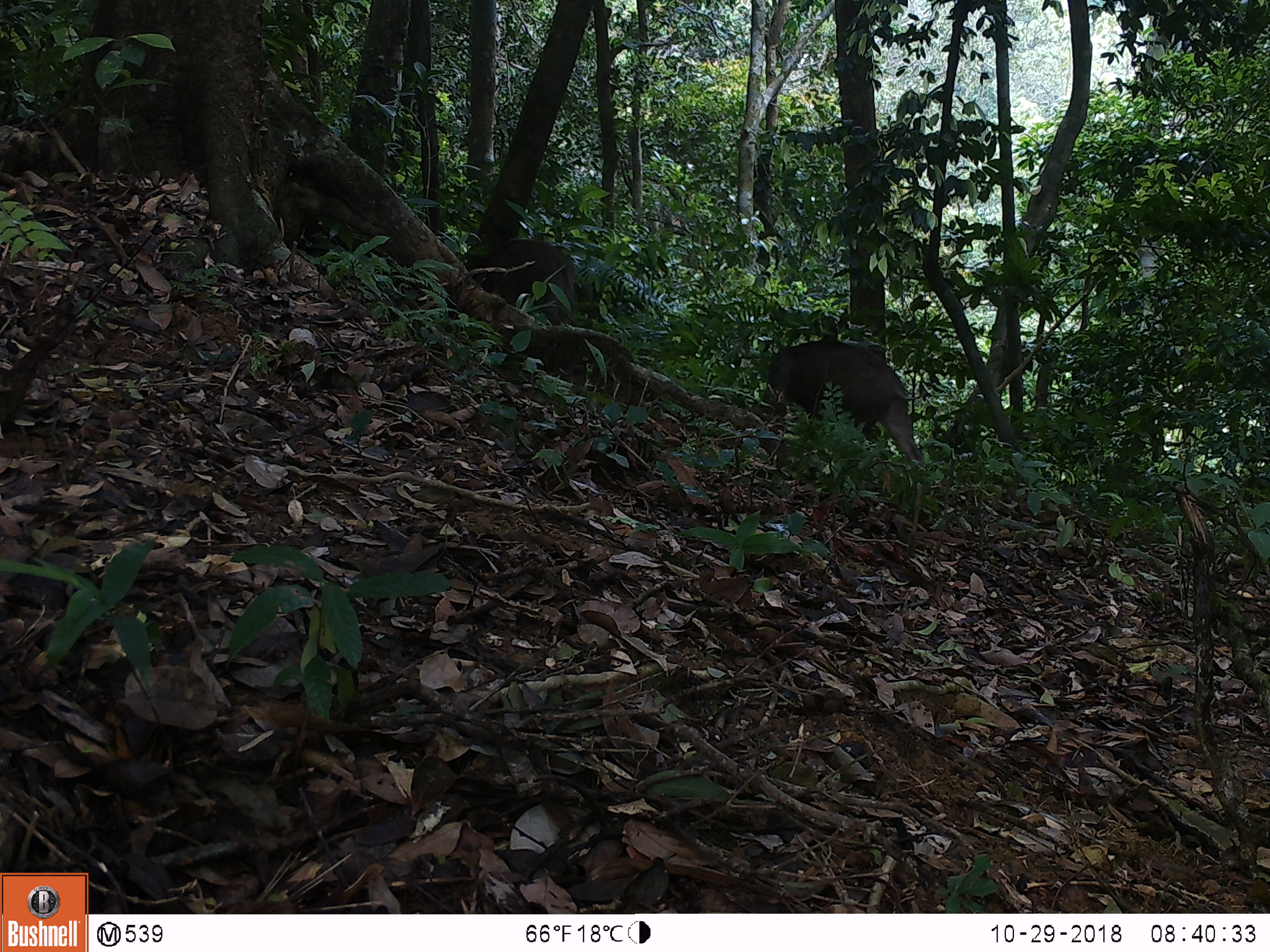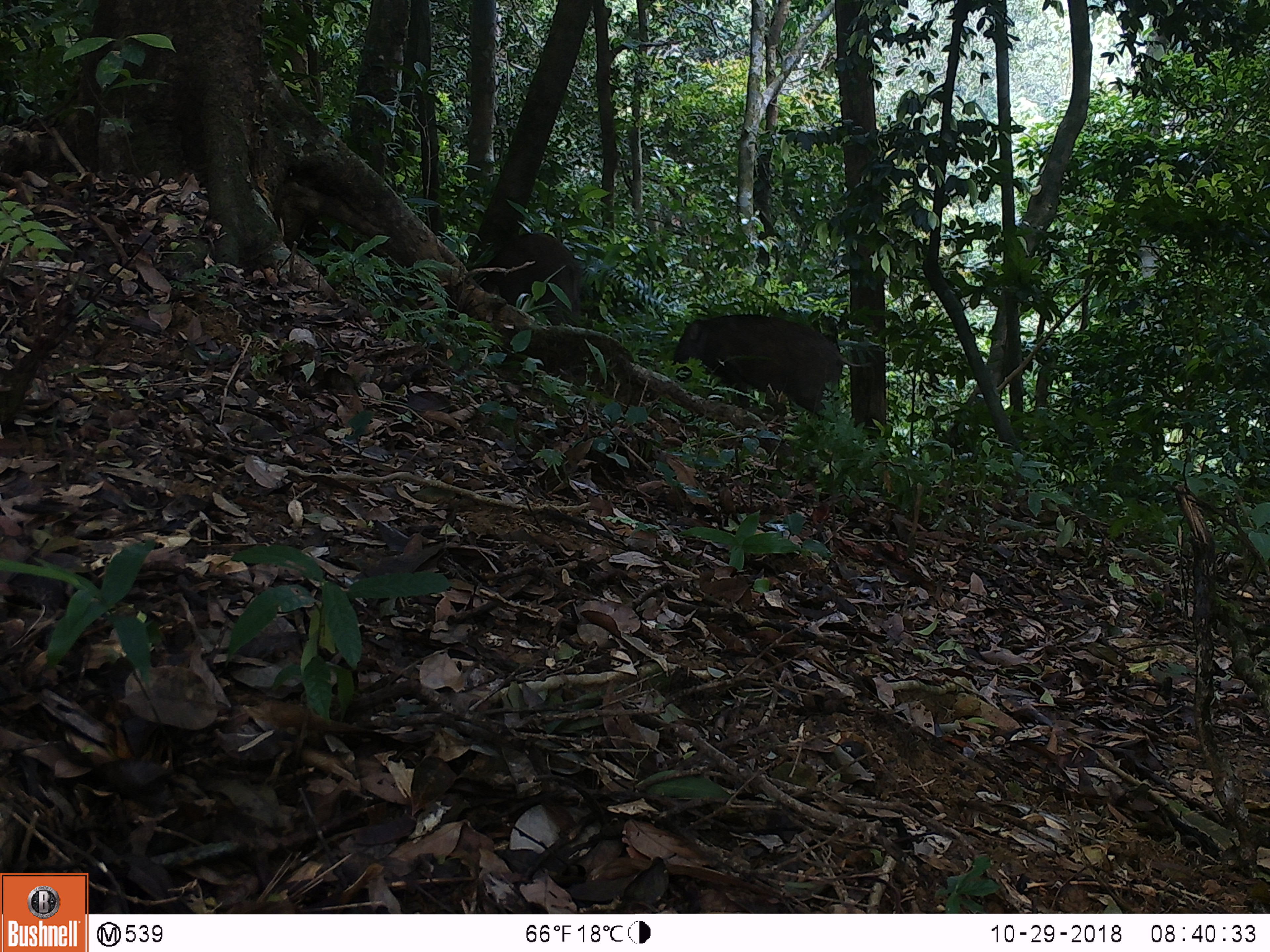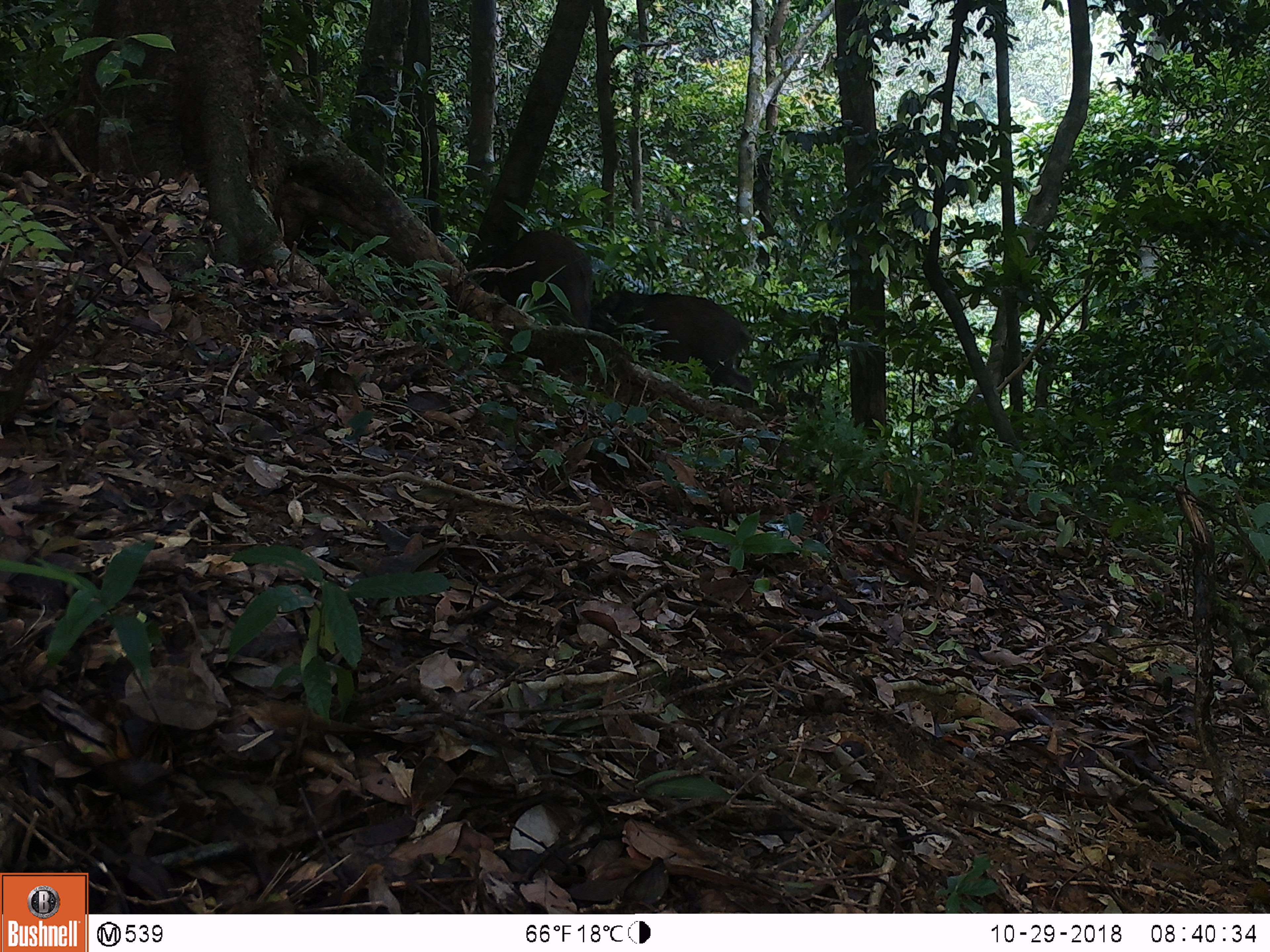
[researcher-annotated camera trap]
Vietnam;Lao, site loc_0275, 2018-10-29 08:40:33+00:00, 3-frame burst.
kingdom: Animalia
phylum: Chordata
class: Mammalia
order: Artiodactyla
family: Suidae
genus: Sus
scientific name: Sus scrofa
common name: eurasian wild pig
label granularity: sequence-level